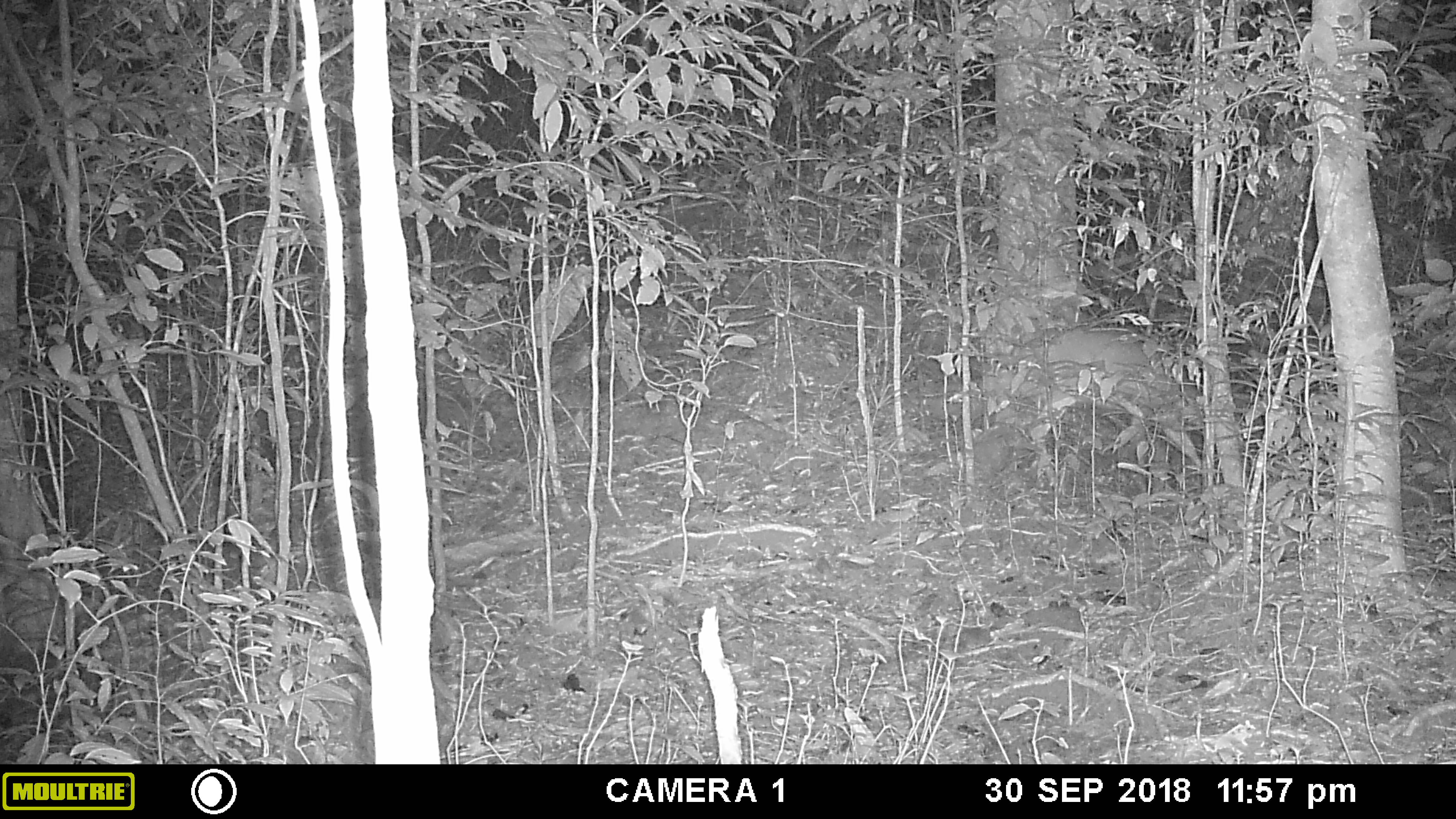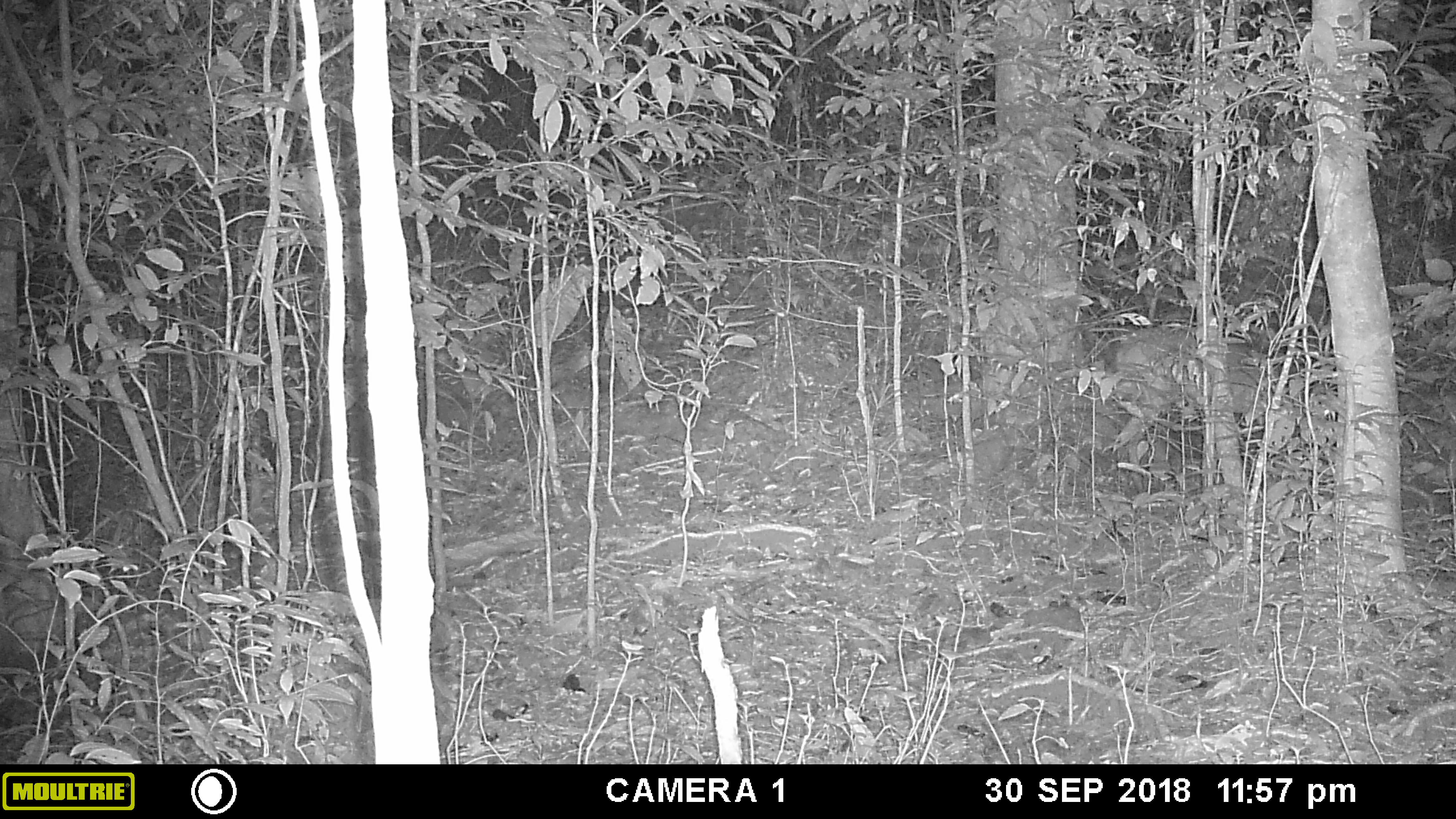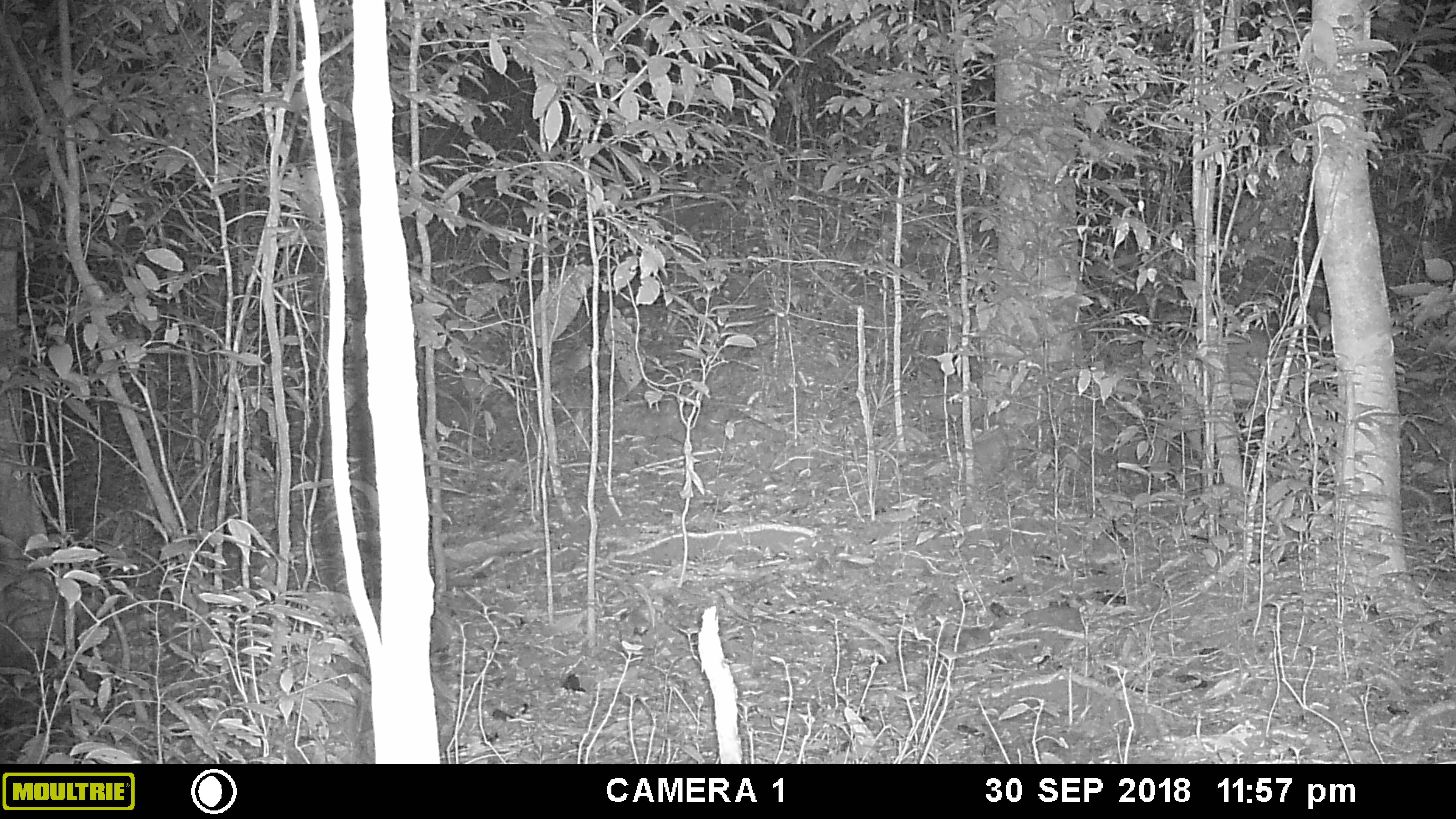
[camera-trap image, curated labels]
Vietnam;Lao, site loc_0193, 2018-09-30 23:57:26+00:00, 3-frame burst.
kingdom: Animalia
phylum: Chordata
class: Mammalia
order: Artiodactyla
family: Cervidae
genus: Muntiacus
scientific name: Muntiacus vuquangensis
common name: large-antlered muntjac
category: large antlered muntjac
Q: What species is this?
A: Large antlered muntjac (large-antlered muntjac) (Muntiacus vuquangensis).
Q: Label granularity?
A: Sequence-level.